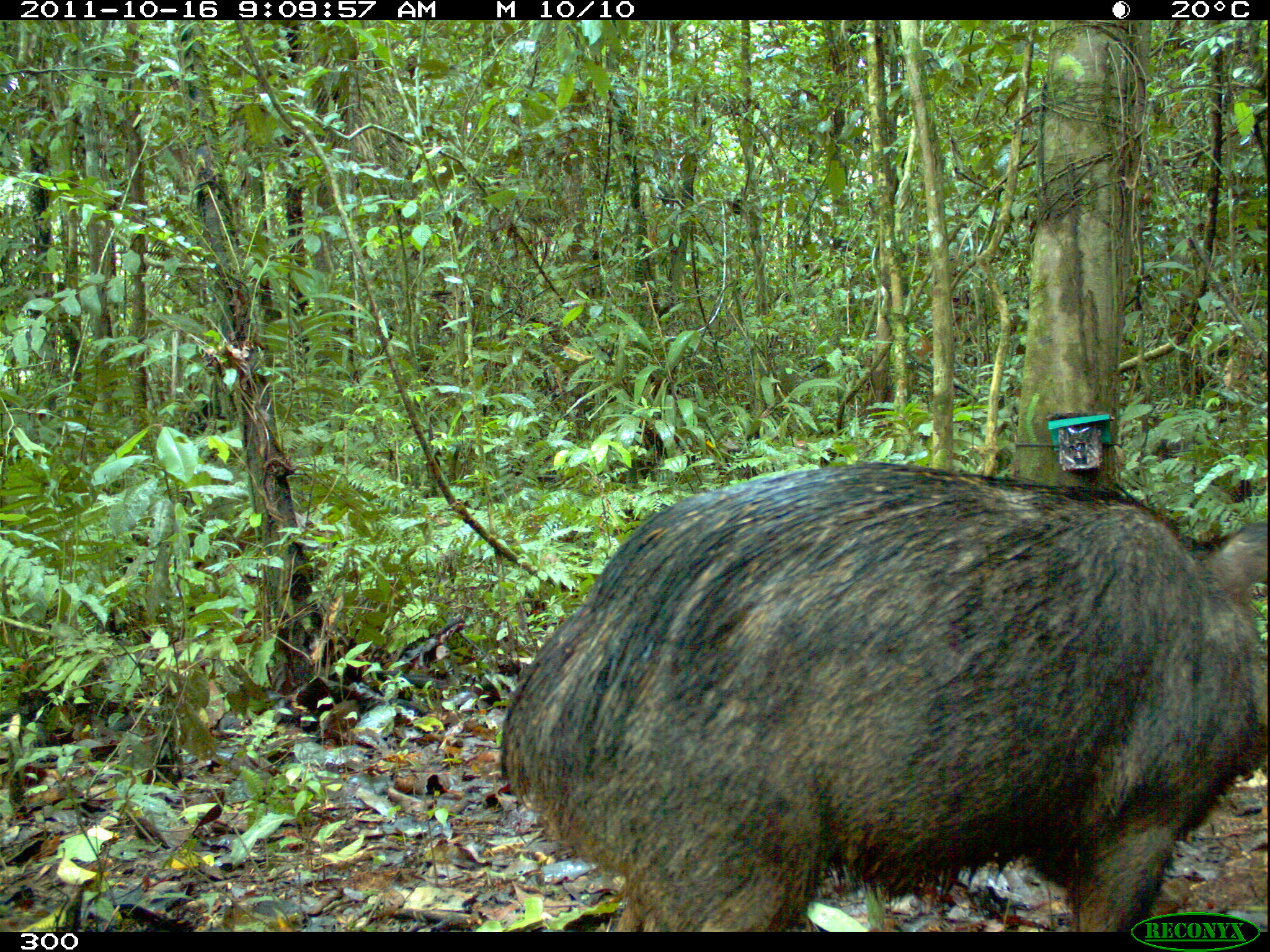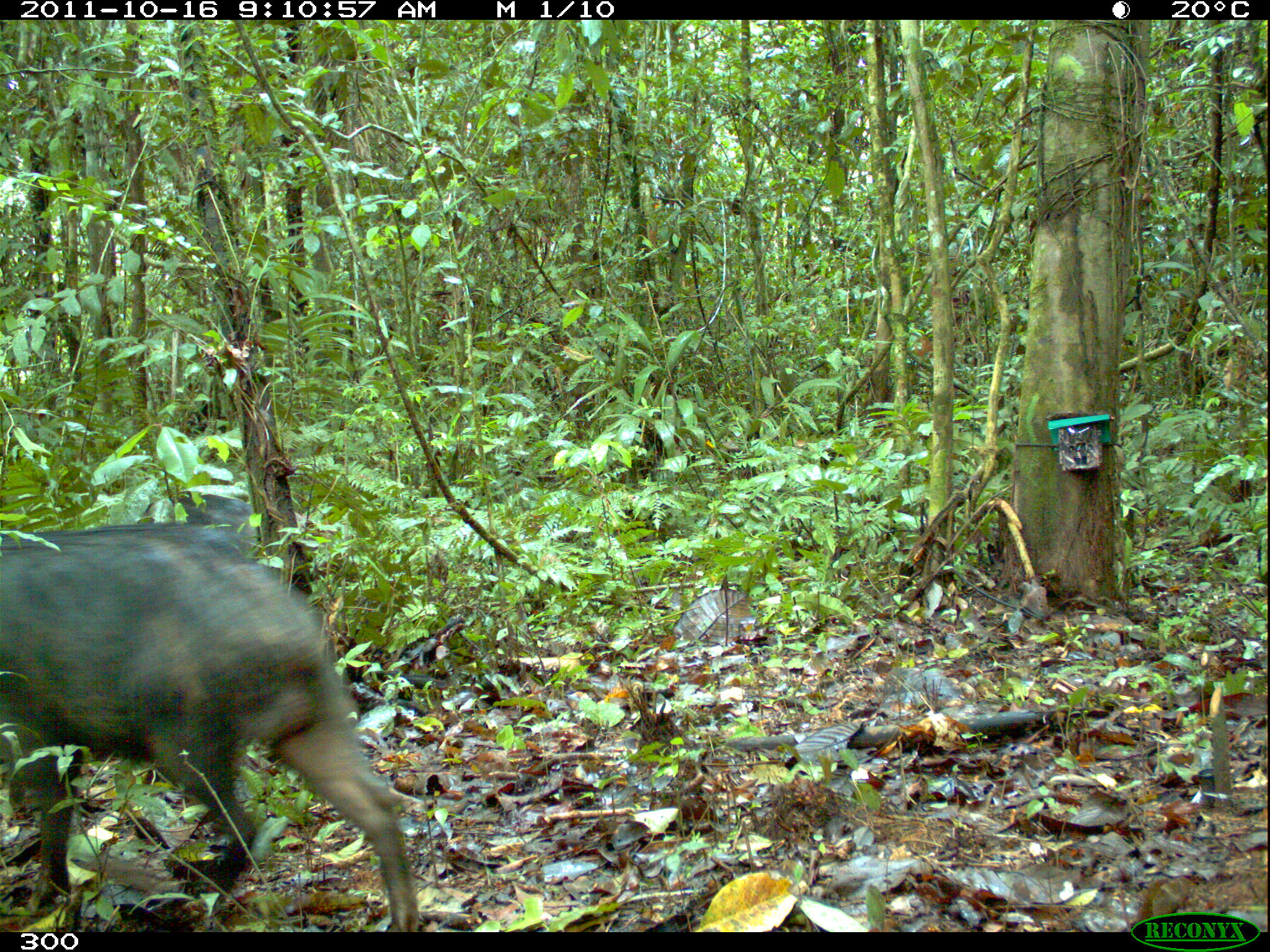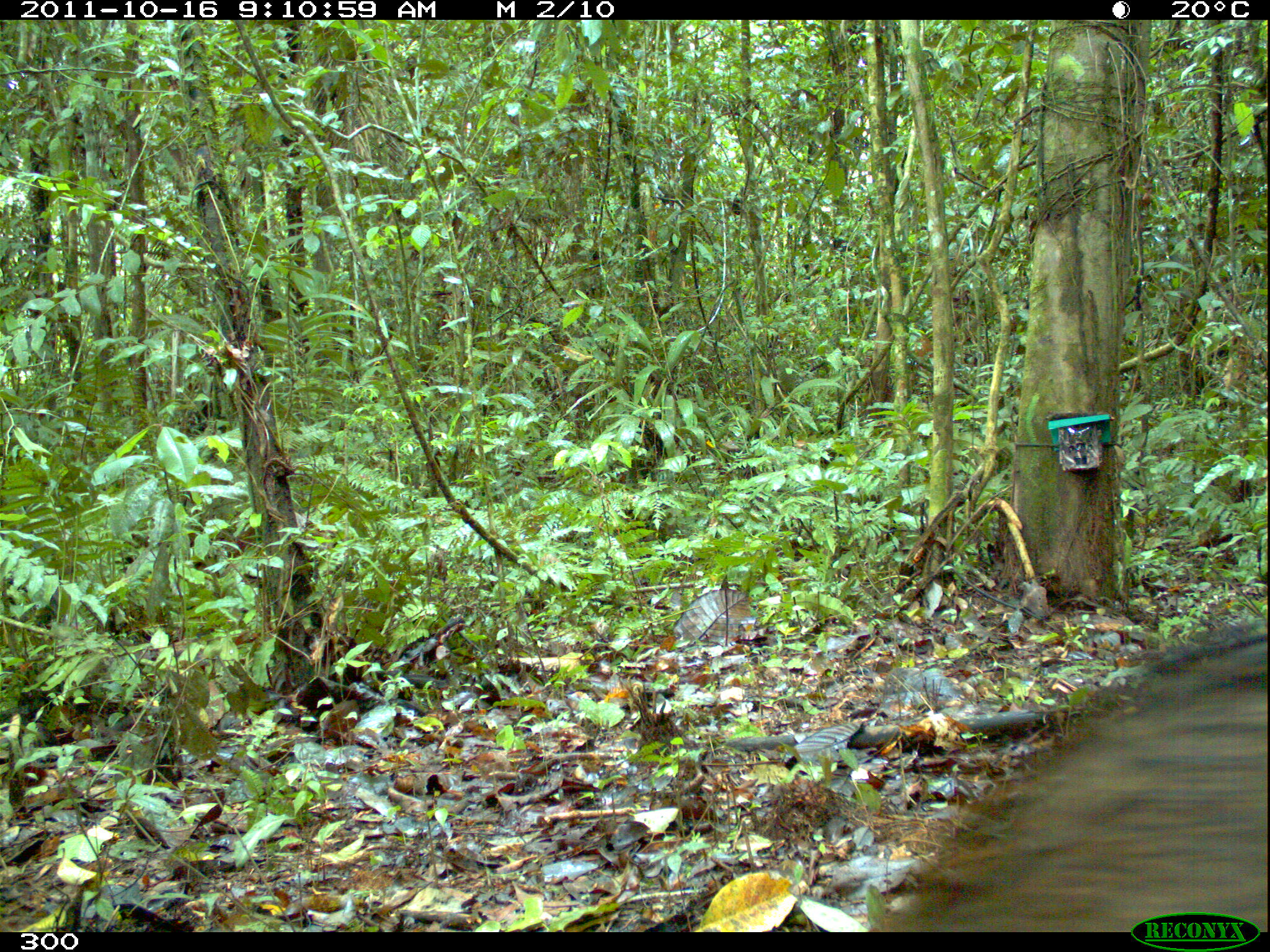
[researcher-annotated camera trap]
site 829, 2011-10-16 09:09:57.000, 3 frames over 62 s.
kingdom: Animalia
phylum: Chordata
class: Mammalia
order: Artiodactyla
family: Tayassuidae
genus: Tayassu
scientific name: Tayassu pecari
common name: white-lipped peccary